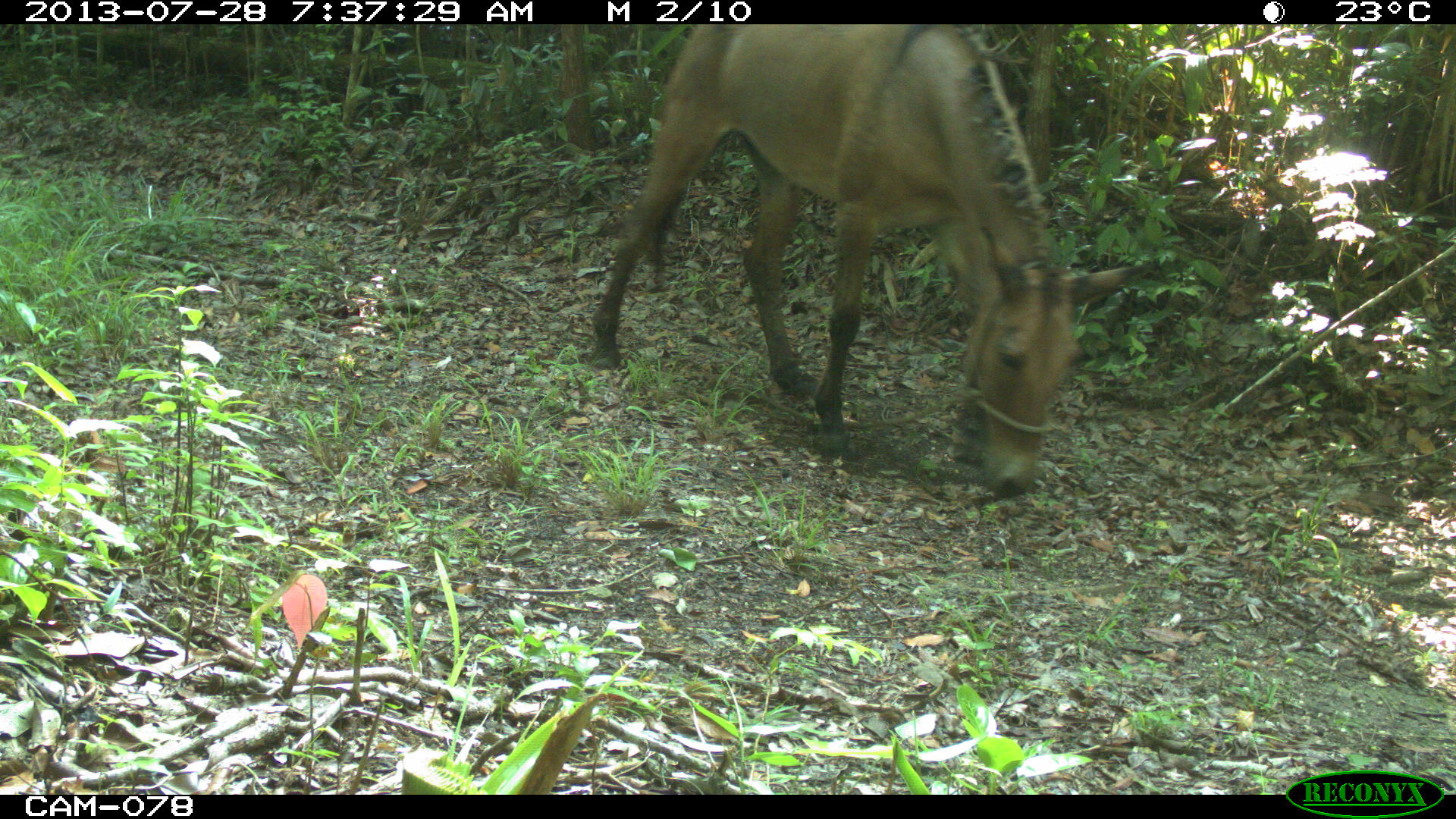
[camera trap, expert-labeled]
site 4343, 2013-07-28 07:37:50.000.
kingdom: Animalia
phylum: Chordata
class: Mammalia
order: Perissodactyla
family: Equidae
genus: Equus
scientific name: Equus ferus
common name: wild horse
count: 1